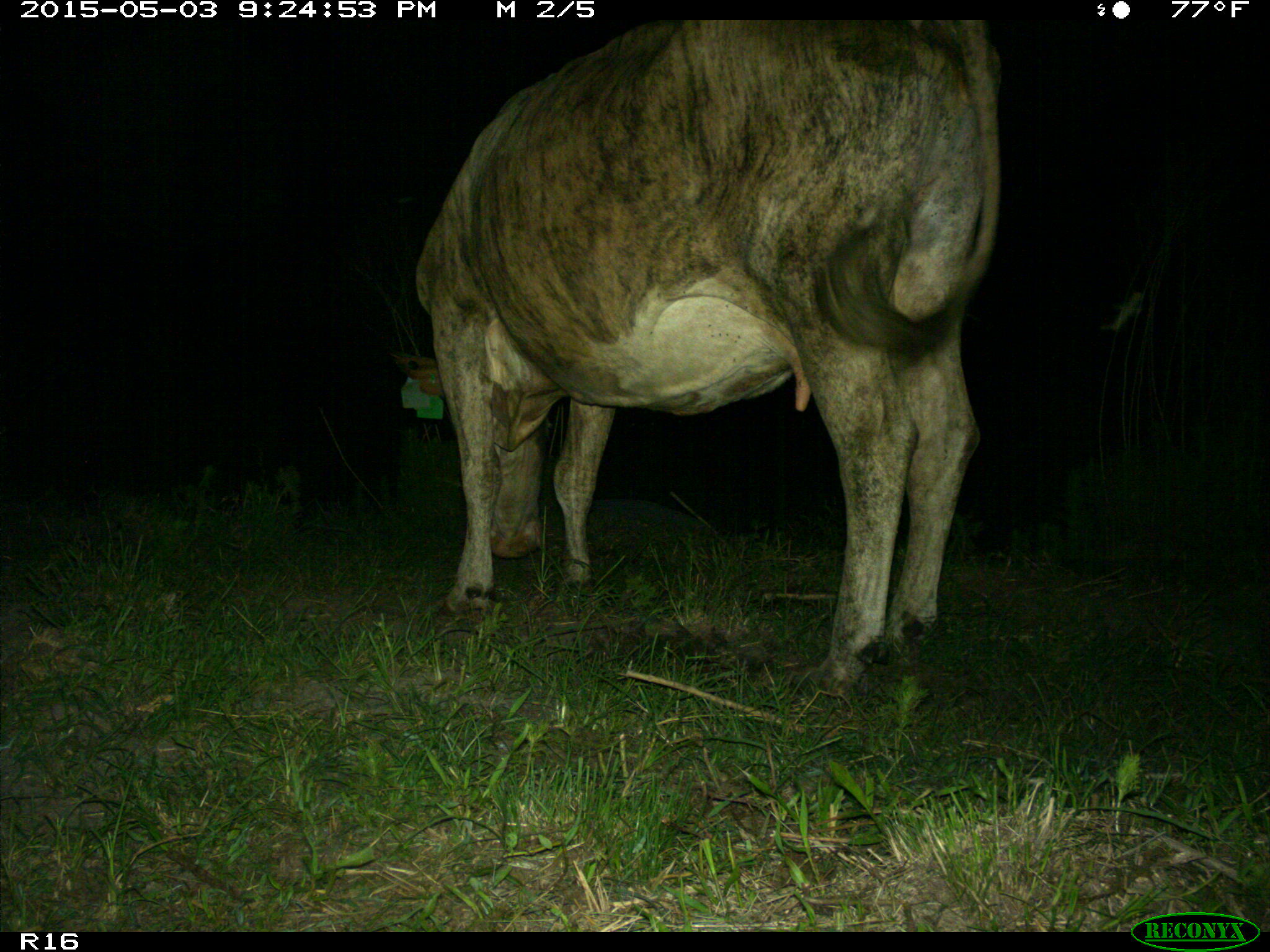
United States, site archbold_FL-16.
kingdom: Animalia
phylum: Chordata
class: Mammalia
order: Artiodactyla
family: Bovidae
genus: Bos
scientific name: Bos taurus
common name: domestic cow